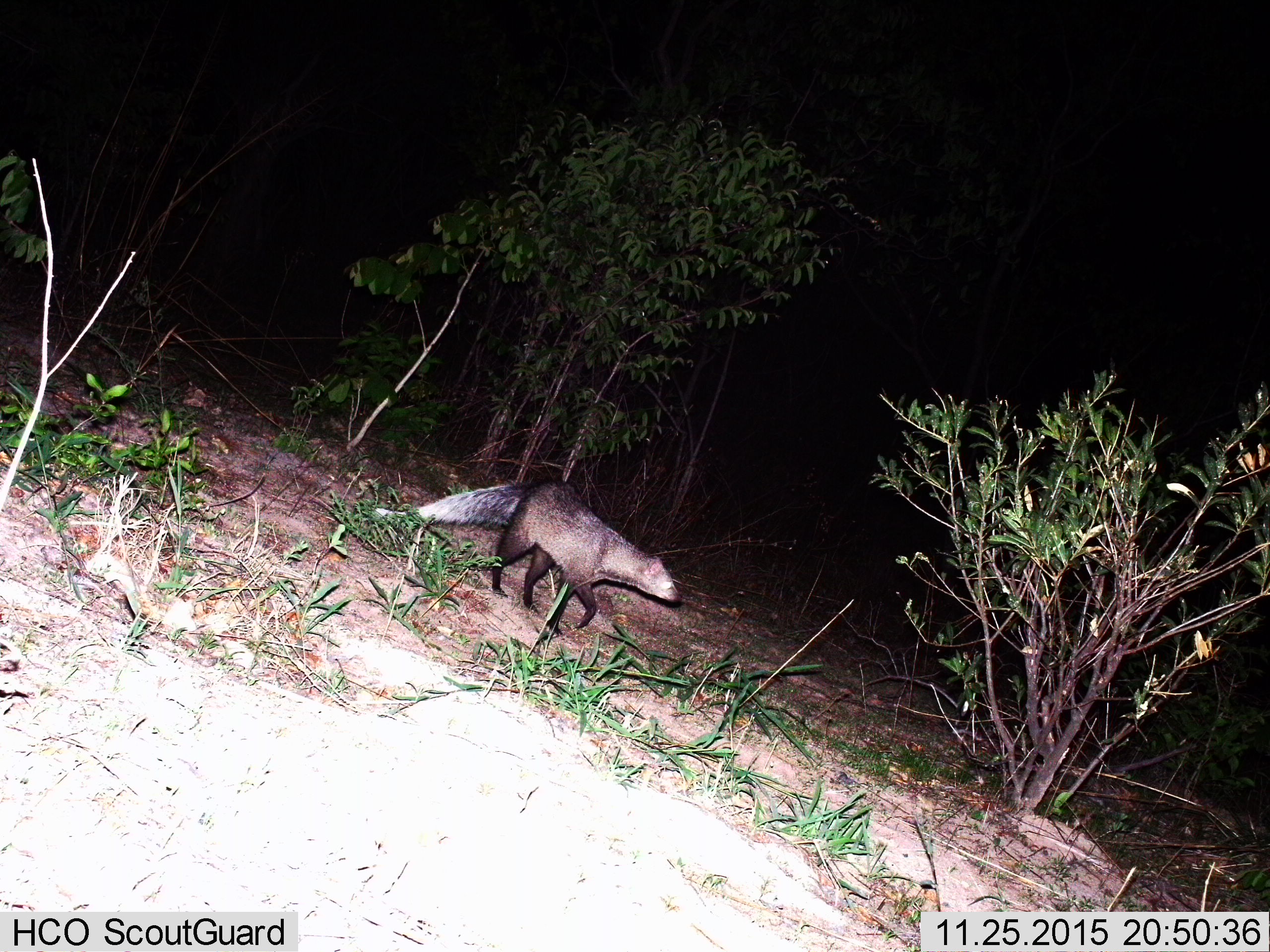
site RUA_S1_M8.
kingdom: Animalia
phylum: Chordata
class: Mammalia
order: Carnivora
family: Herpestidae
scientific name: Herpestidae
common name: mongoose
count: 1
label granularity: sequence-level